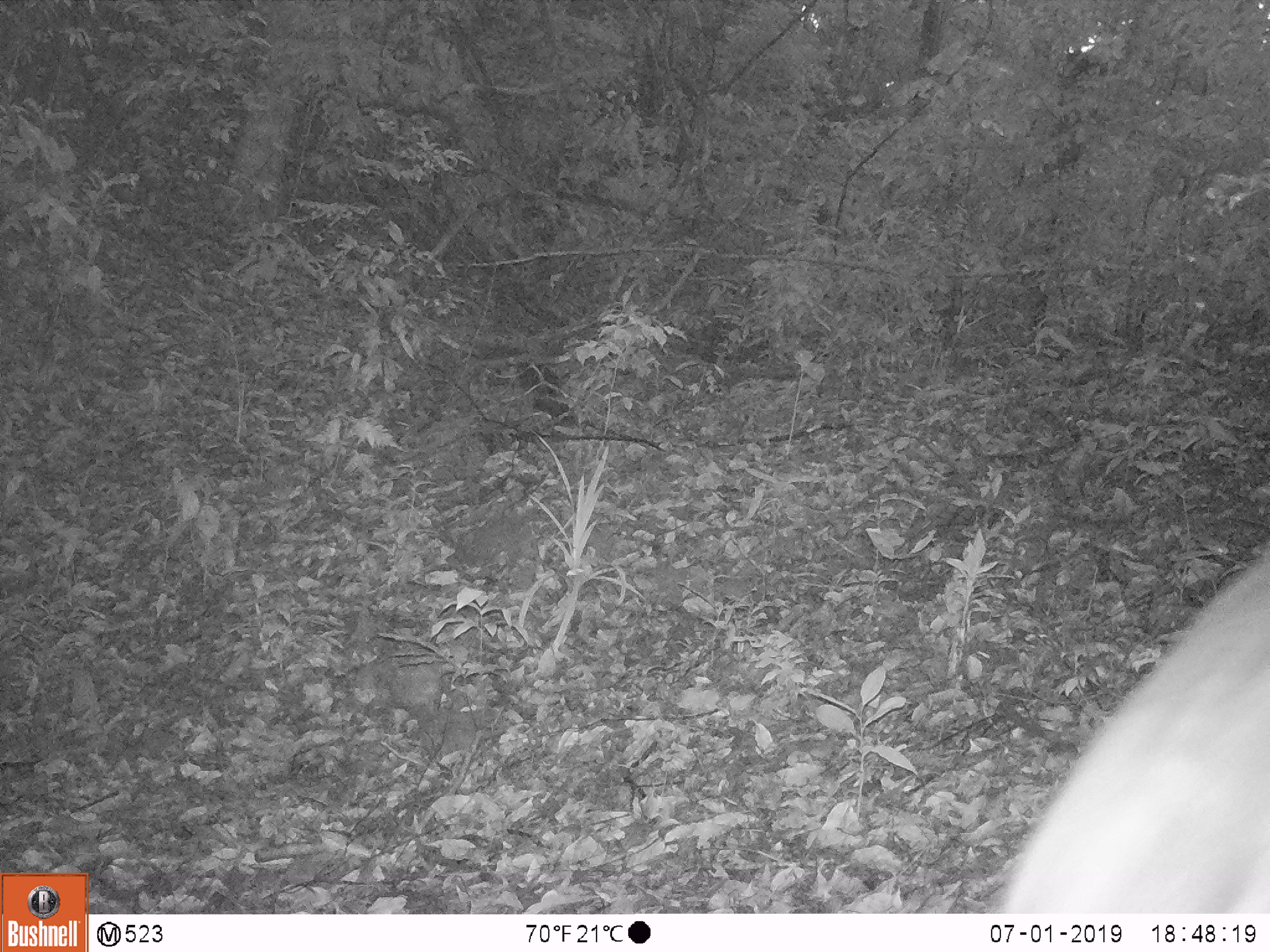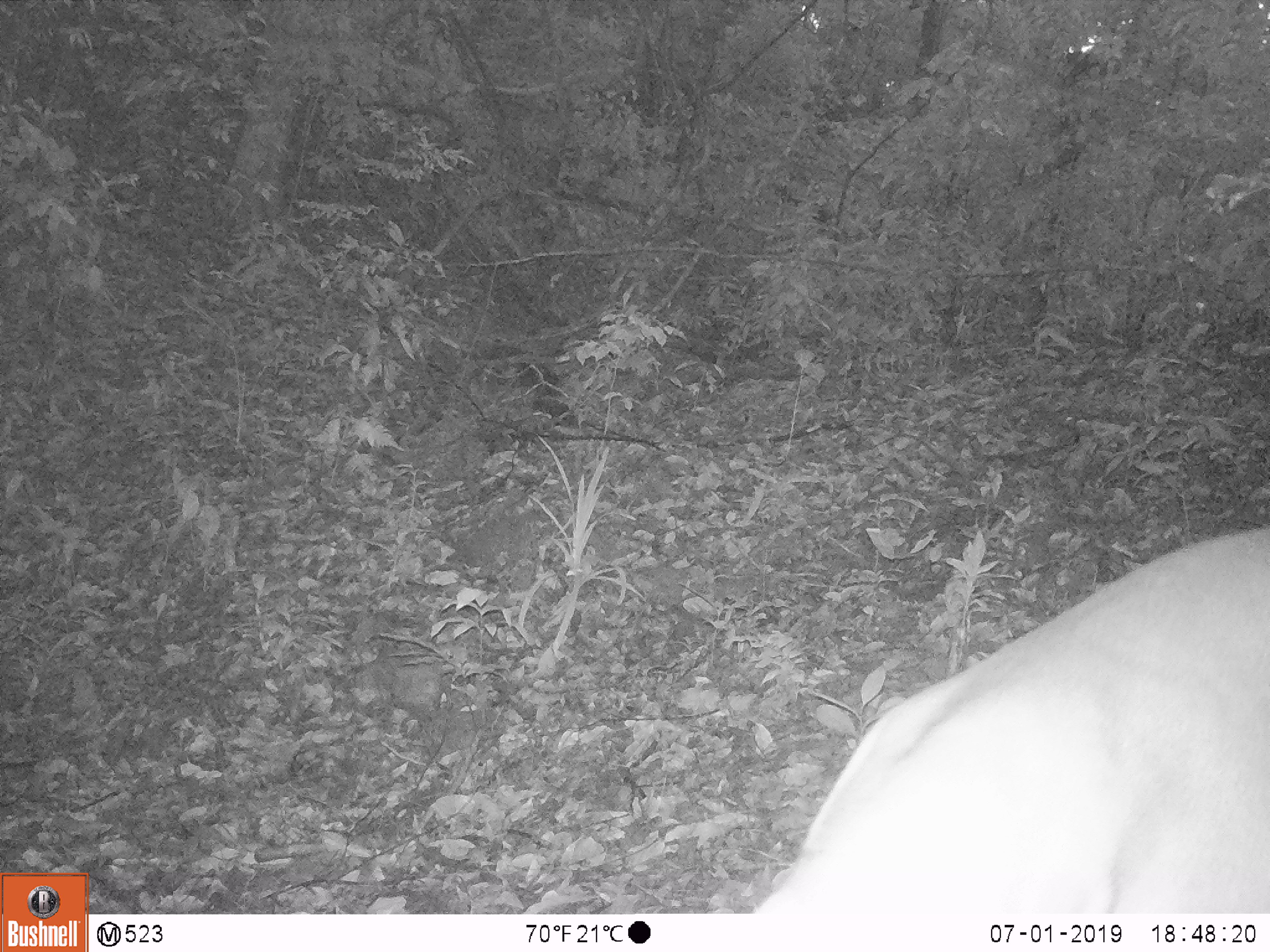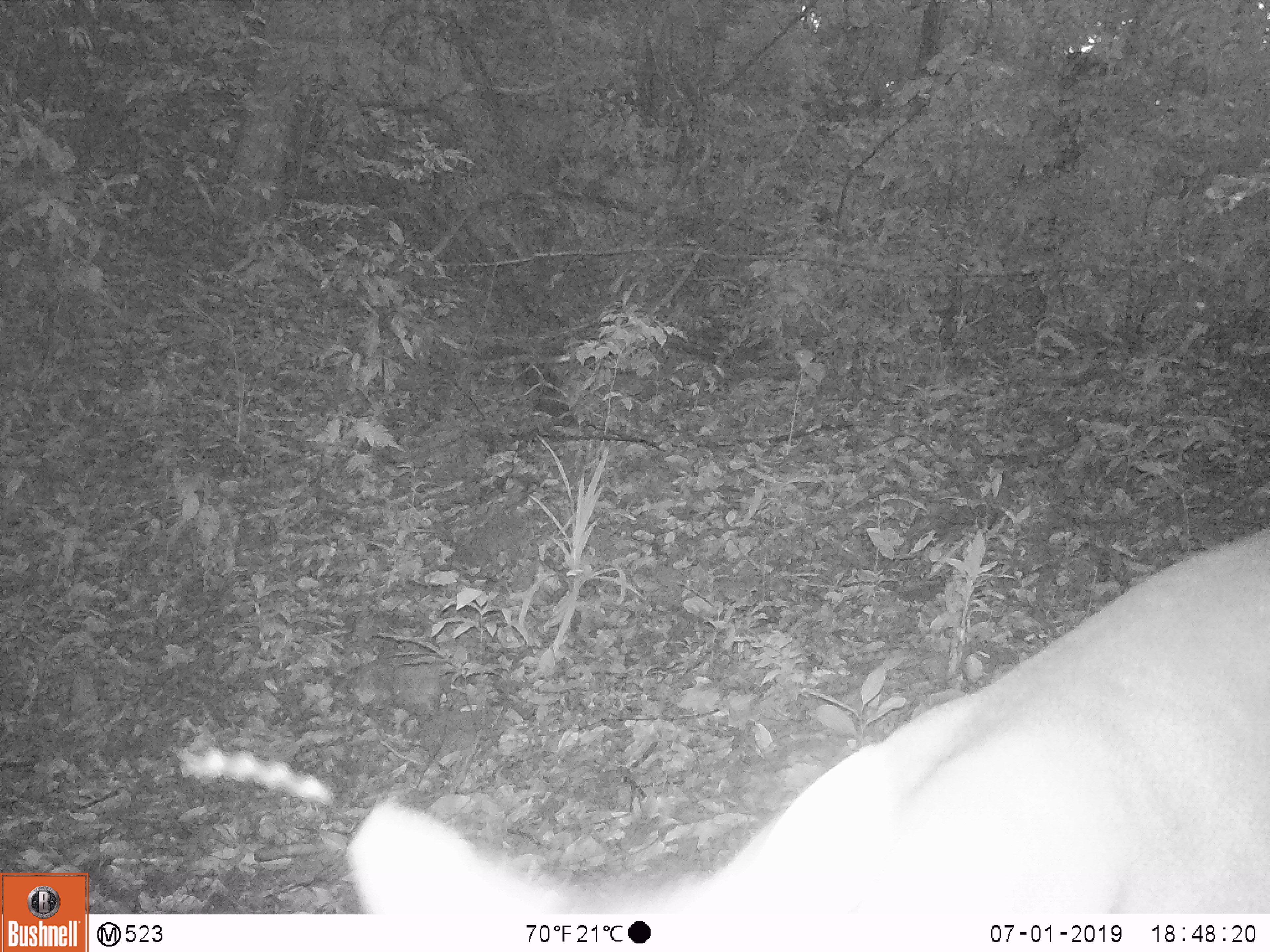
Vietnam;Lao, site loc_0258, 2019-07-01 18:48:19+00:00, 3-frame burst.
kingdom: Animalia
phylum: Chordata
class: Mammalia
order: Artiodactyla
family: Cervidae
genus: Muntiacus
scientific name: Muntiacus vuquangensis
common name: large-antlered muntjac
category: large antlered muntjac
Large antlered muntjac (large-antlered muntjac) (Muntiacus vuquangensis). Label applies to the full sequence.